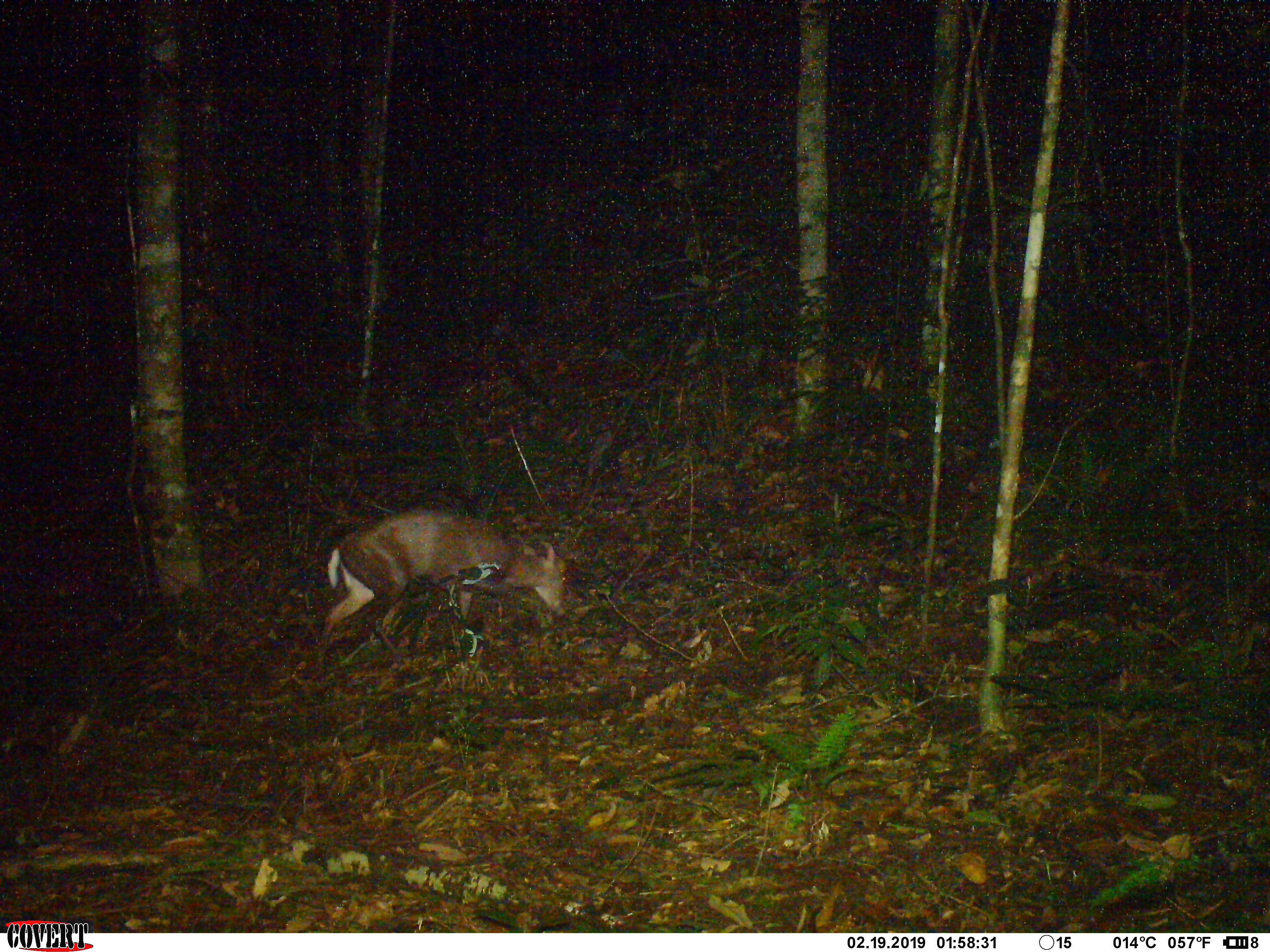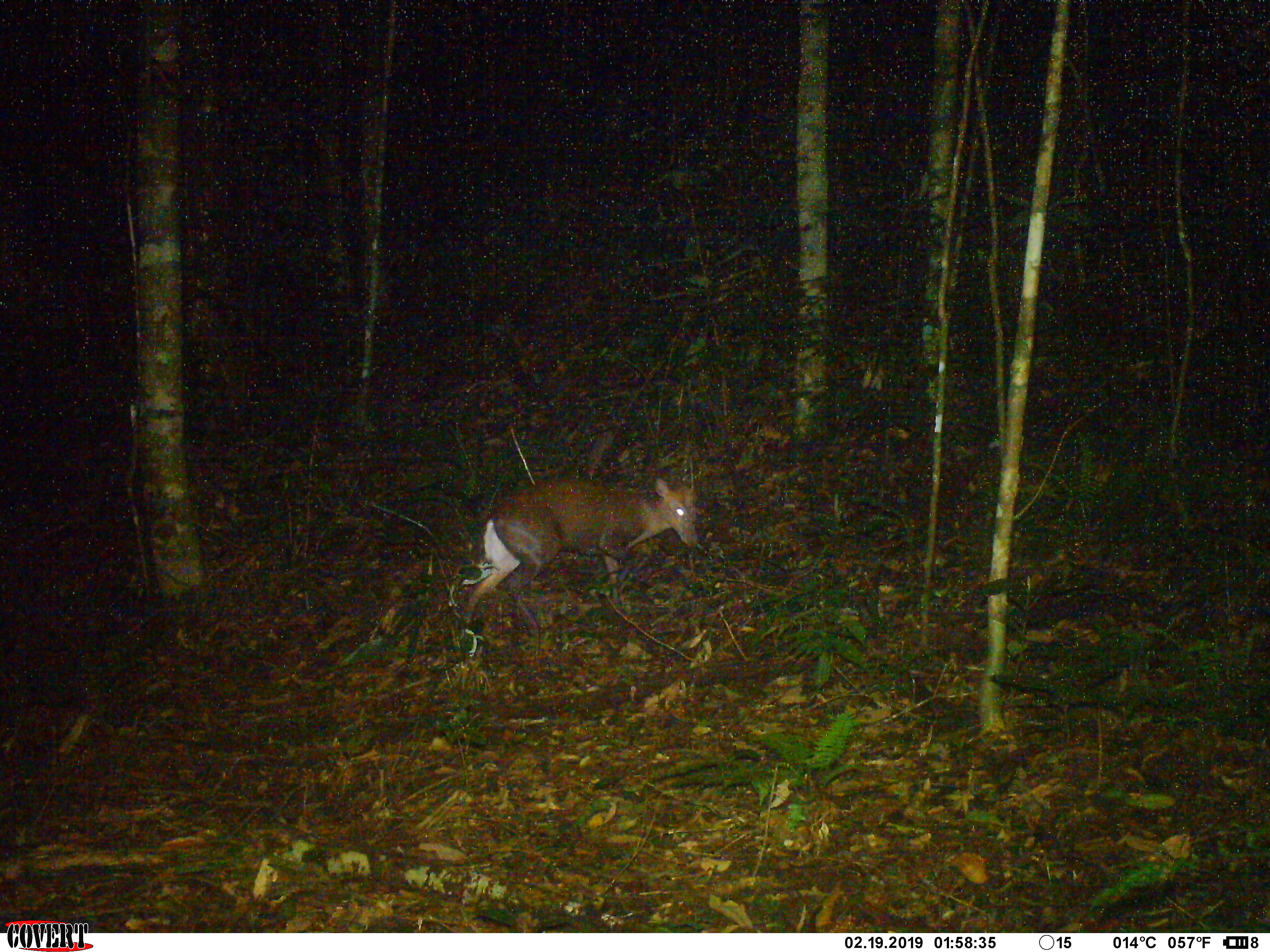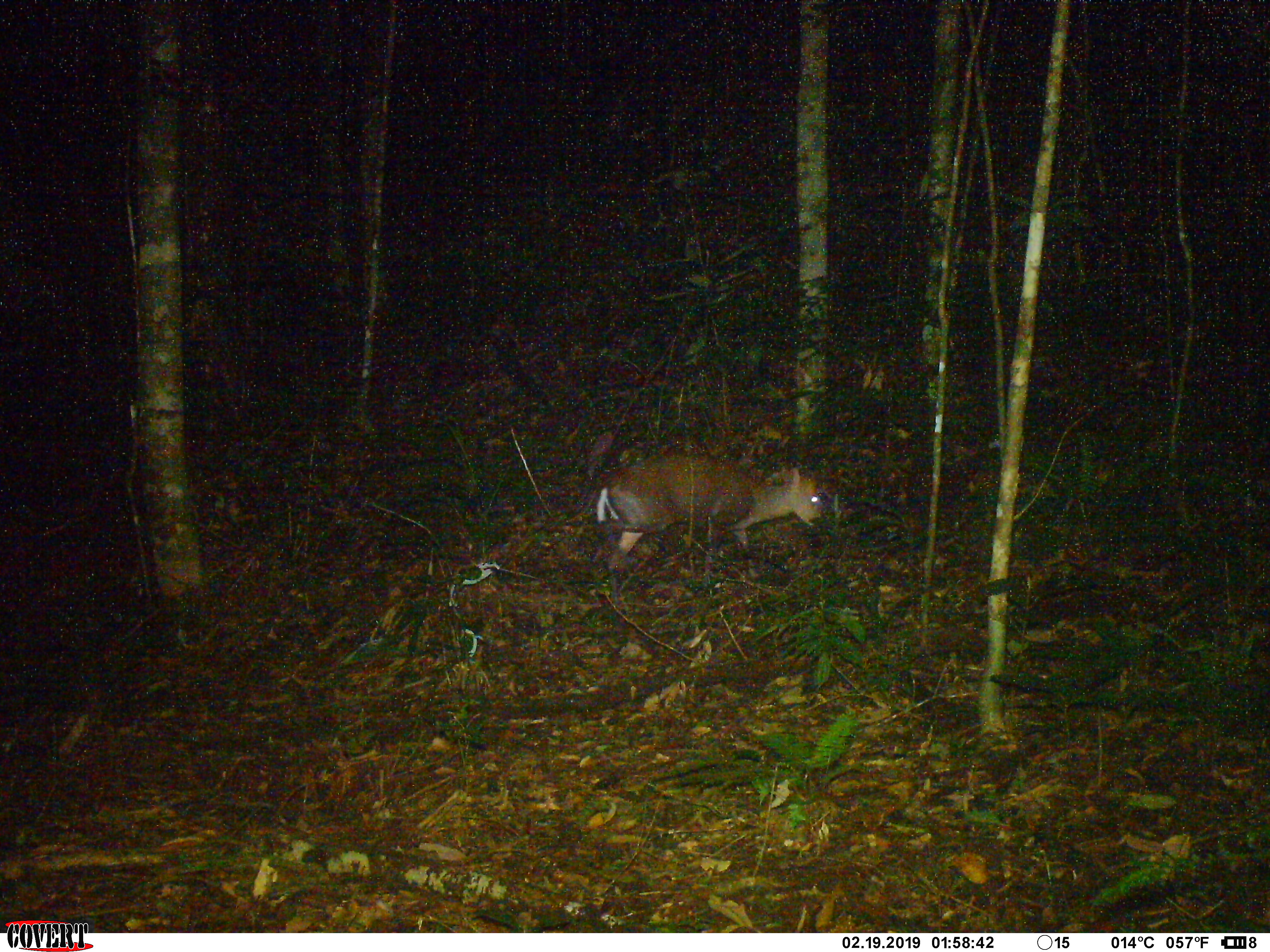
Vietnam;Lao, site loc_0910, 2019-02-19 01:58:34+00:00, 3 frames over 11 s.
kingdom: Animalia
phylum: Chordata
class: Mammalia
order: Artiodactyla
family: Cervidae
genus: Muntiacus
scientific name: Muntiacus rooseveltorum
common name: roosevelt's muntjac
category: roosevelts muntjac group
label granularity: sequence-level